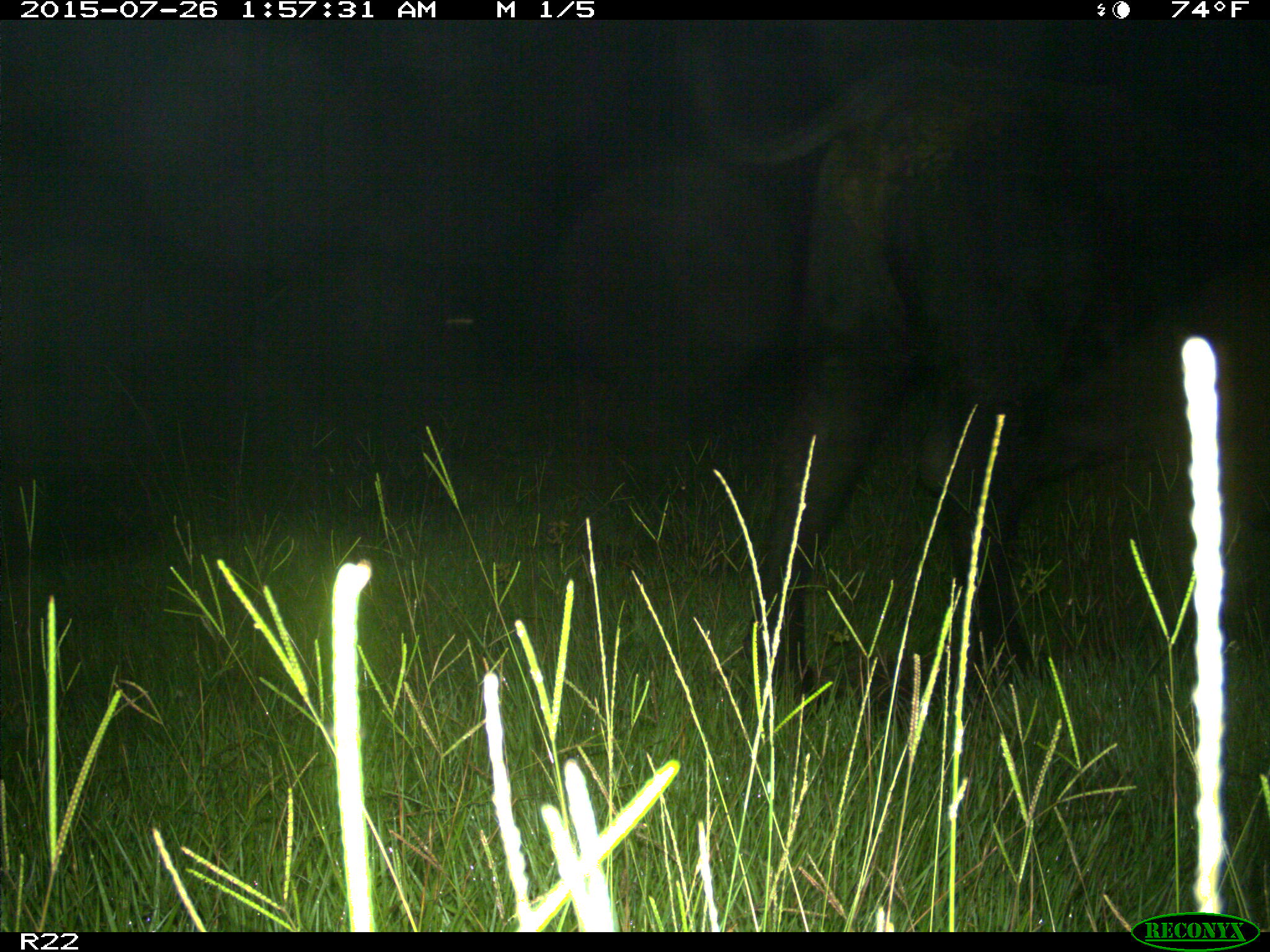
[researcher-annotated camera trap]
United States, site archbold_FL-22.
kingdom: Animalia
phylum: Chordata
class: Mammalia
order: Artiodactyla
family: Bovidae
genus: Bos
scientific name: Bos taurus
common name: domestic cow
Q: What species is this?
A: Bos taurus (domestic cow).